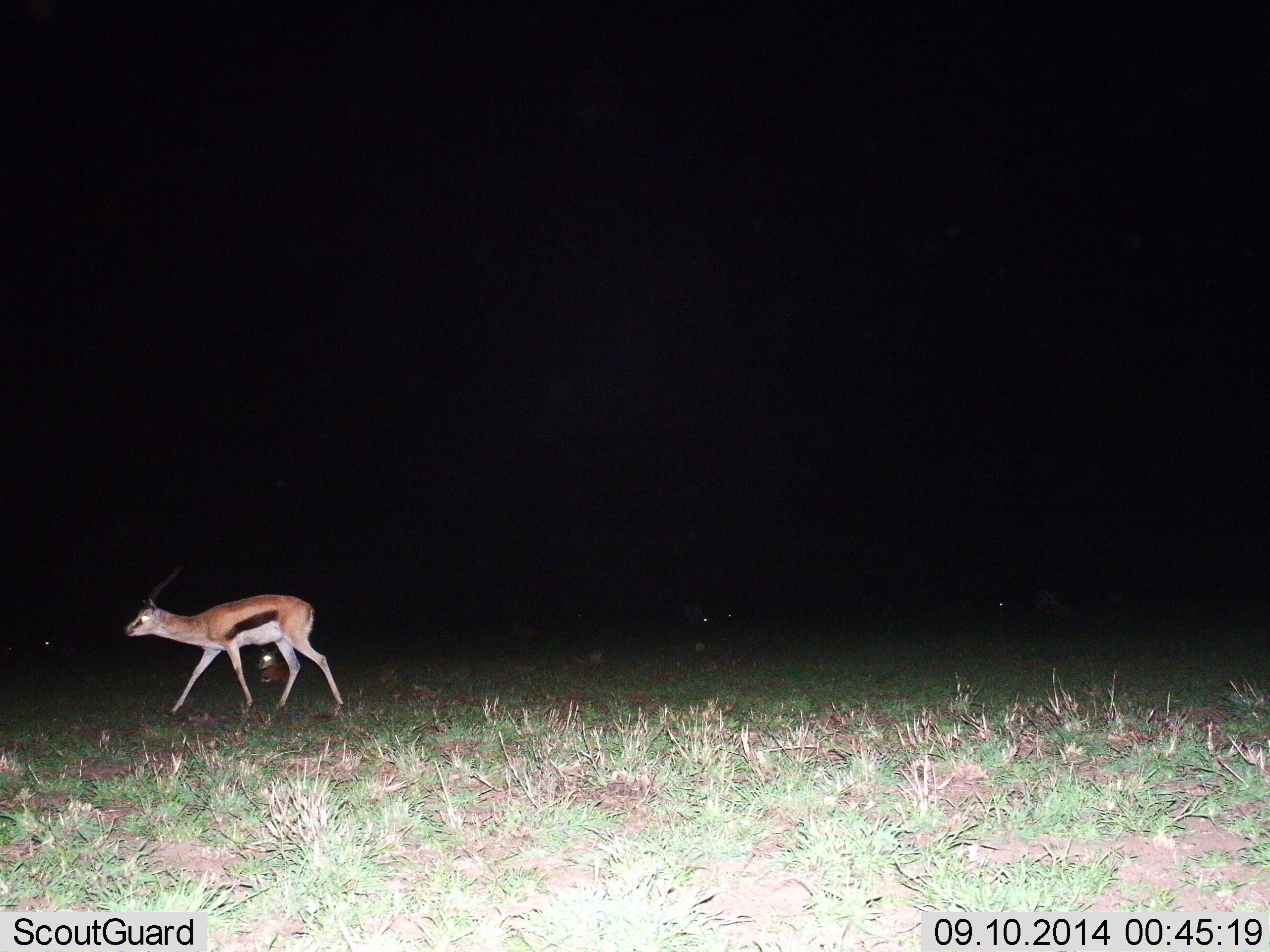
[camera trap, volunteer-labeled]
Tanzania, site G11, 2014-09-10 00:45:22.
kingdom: Animalia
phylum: Chordata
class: Mammalia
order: Artiodactyla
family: Bovidae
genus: Eudorcas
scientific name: Eudorcas thomsonii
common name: thomson's gazelle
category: gazellethomsons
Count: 1.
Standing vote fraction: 40%.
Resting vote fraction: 30%.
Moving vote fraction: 80%.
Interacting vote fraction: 0%.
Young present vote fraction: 0%.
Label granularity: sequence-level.